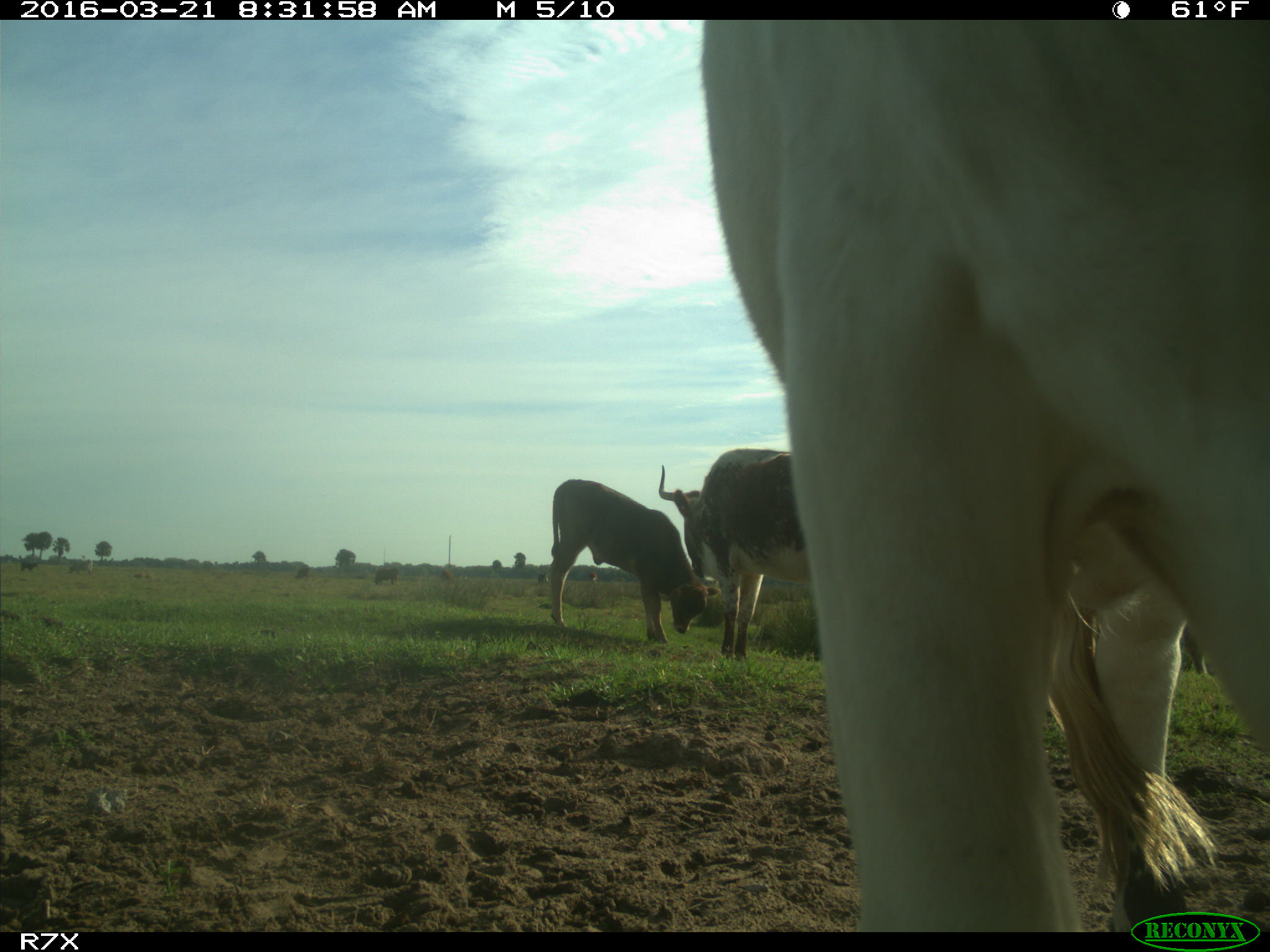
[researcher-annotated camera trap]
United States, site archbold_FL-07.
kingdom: Animalia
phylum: Chordata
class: Mammalia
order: Artiodactyla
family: Bovidae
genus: Bos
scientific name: Bos taurus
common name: domestic cow